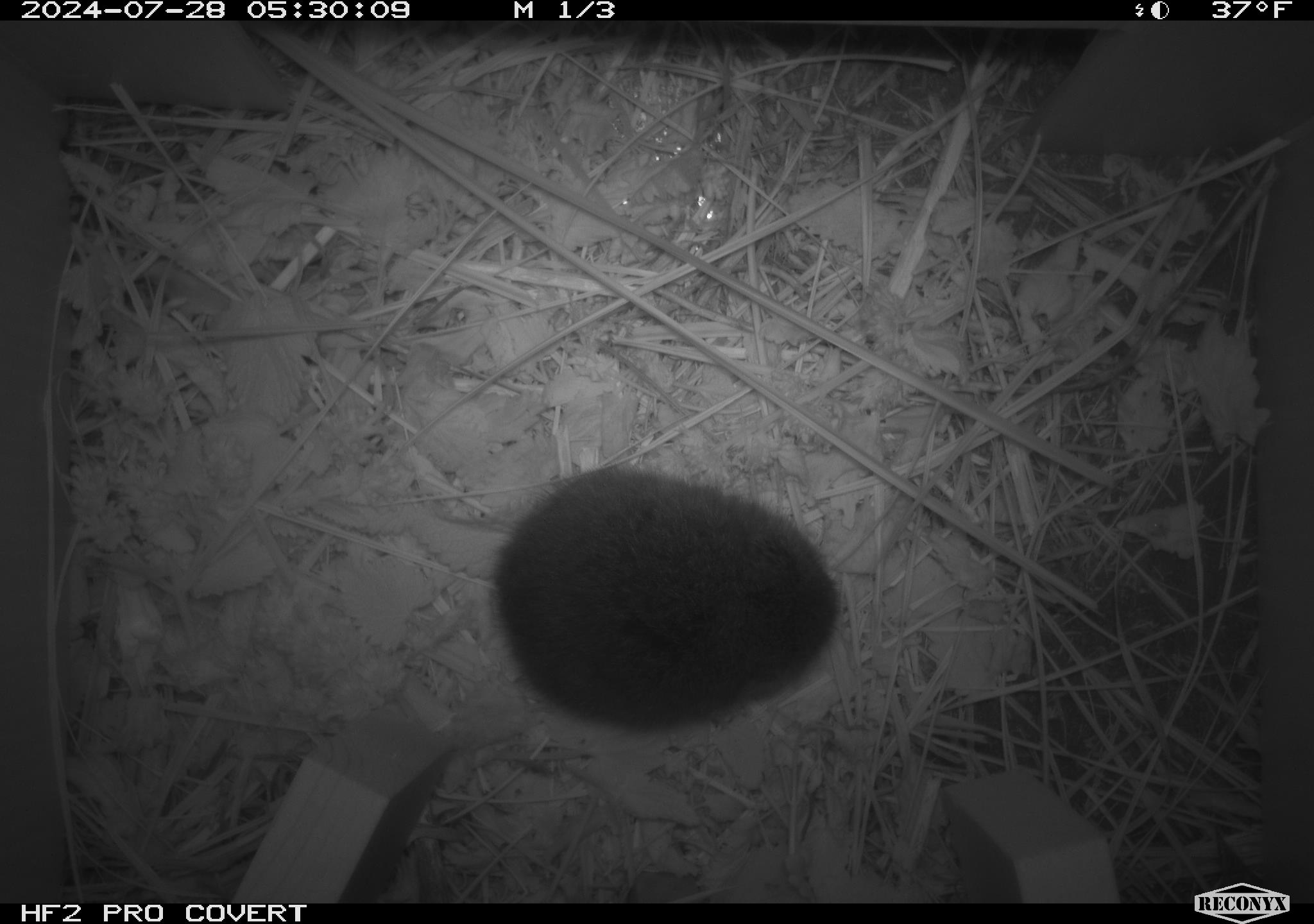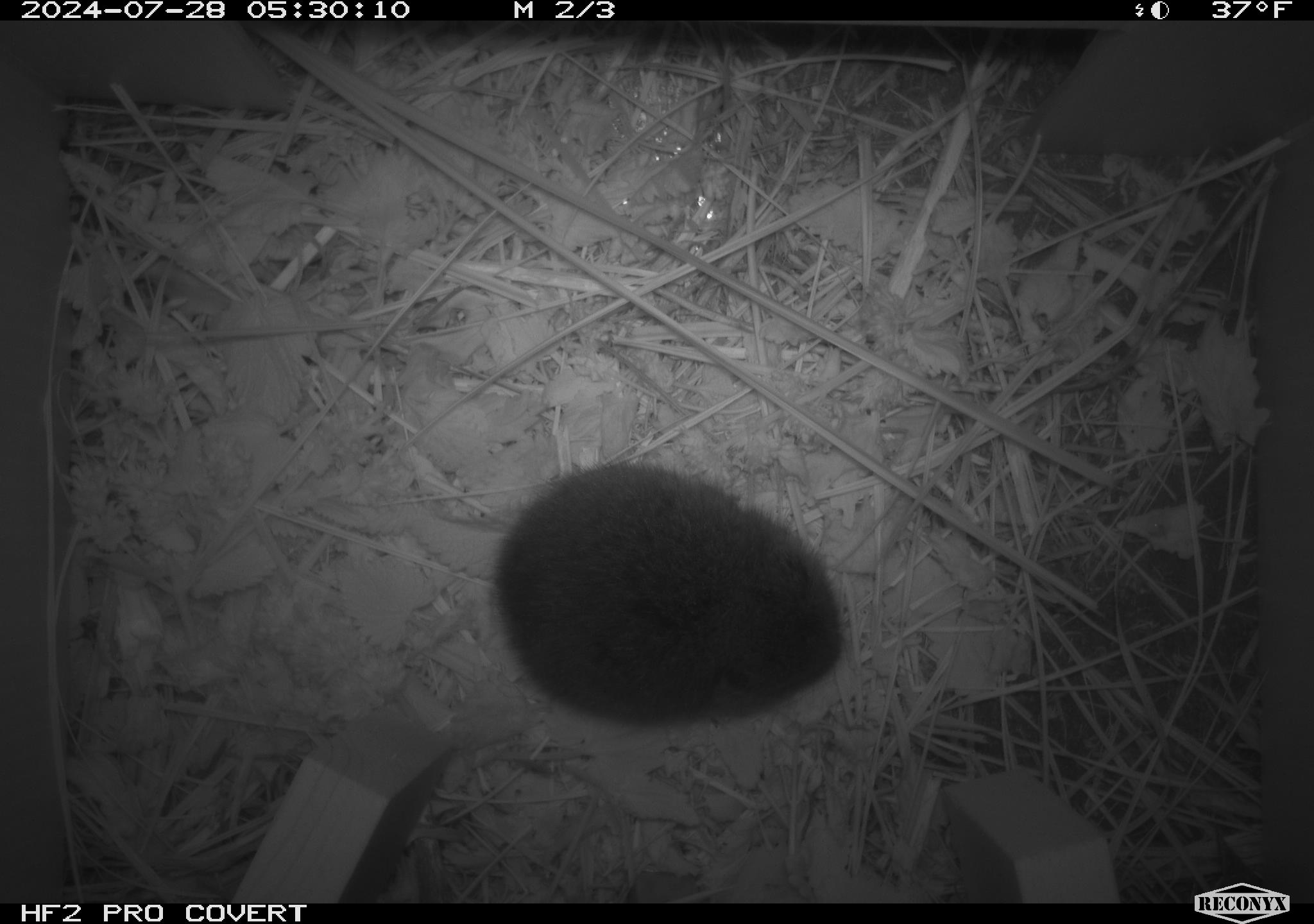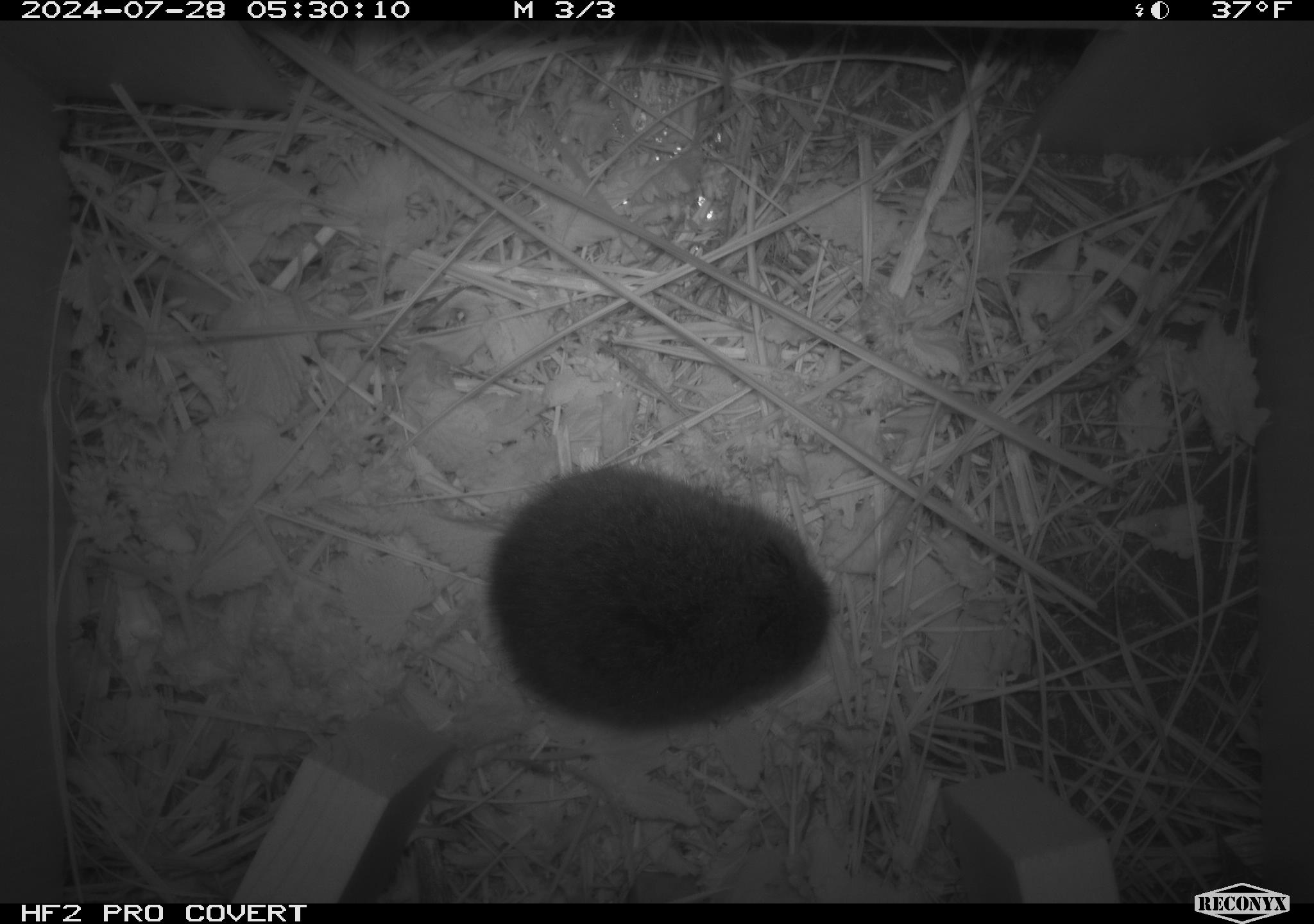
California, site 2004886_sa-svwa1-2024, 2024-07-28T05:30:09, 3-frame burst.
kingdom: Animalia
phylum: Chordata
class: Mammalia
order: Rodentia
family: Cricetidae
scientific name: Arvicolinae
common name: voles, lemmings, and muskrats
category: arvicolinae subfamily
Arvicolinae subfamily (voles, lemmings, and muskrats) (Arvicolinae).